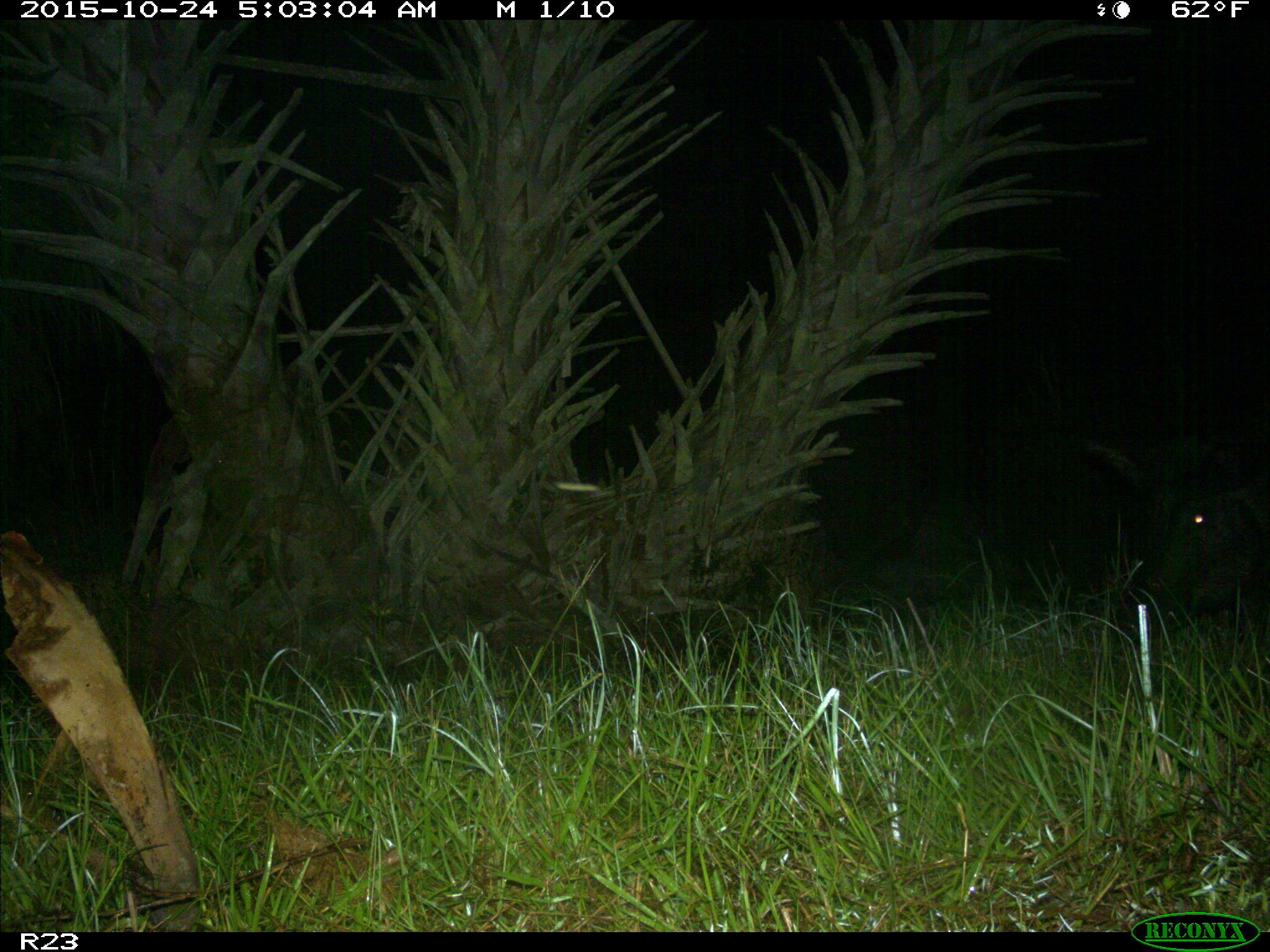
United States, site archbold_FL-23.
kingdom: Animalia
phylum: Chordata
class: Mammalia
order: Artiodactyla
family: Suidae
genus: Sus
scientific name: Sus scrofa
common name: wild boar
Sus scrofa (wild boar).